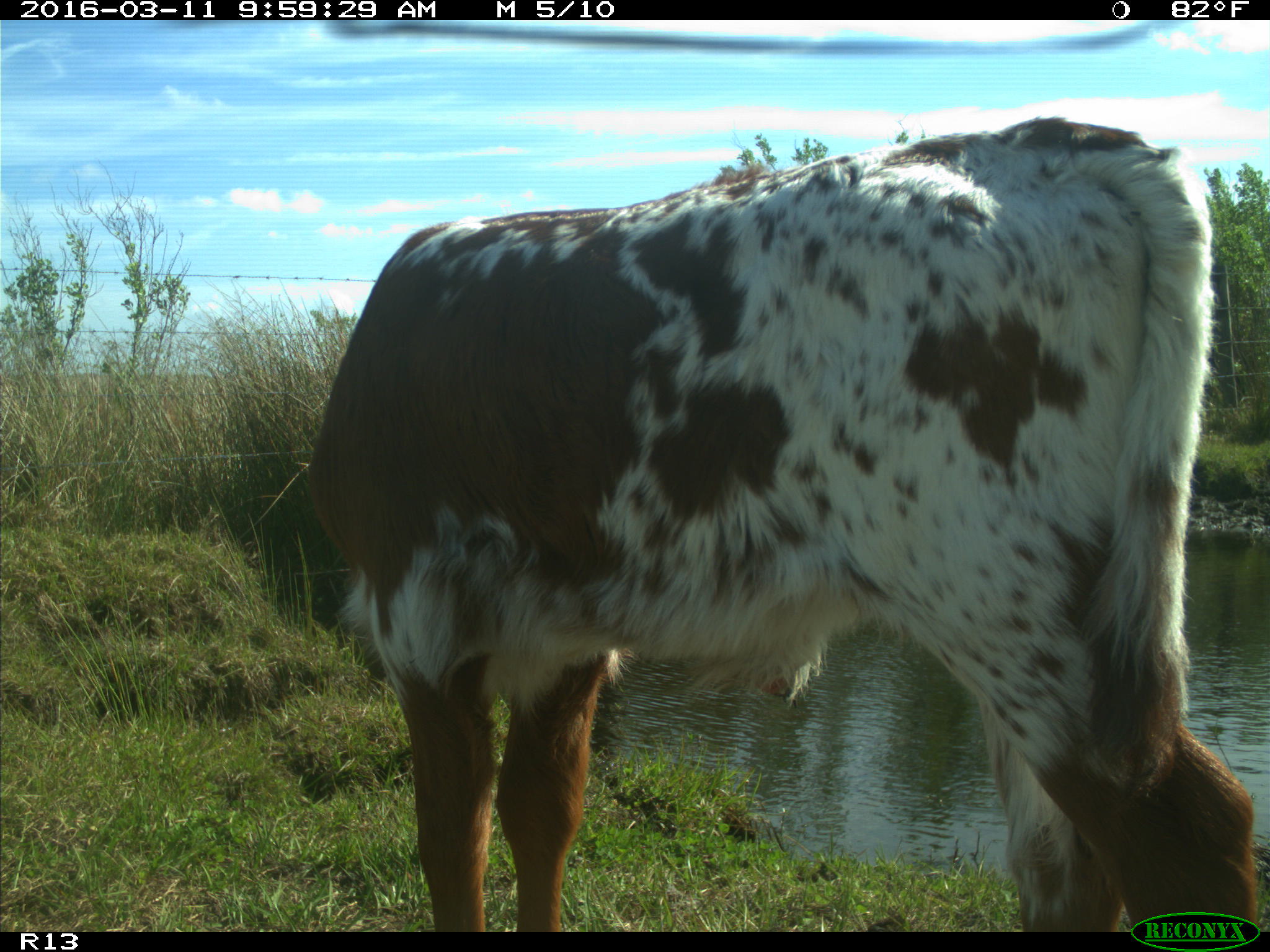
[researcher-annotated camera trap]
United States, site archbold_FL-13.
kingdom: Animalia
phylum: Chordata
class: Mammalia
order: Artiodactyla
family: Bovidae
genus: Bos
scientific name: Bos taurus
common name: domestic cow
Bos taurus (domestic cow).